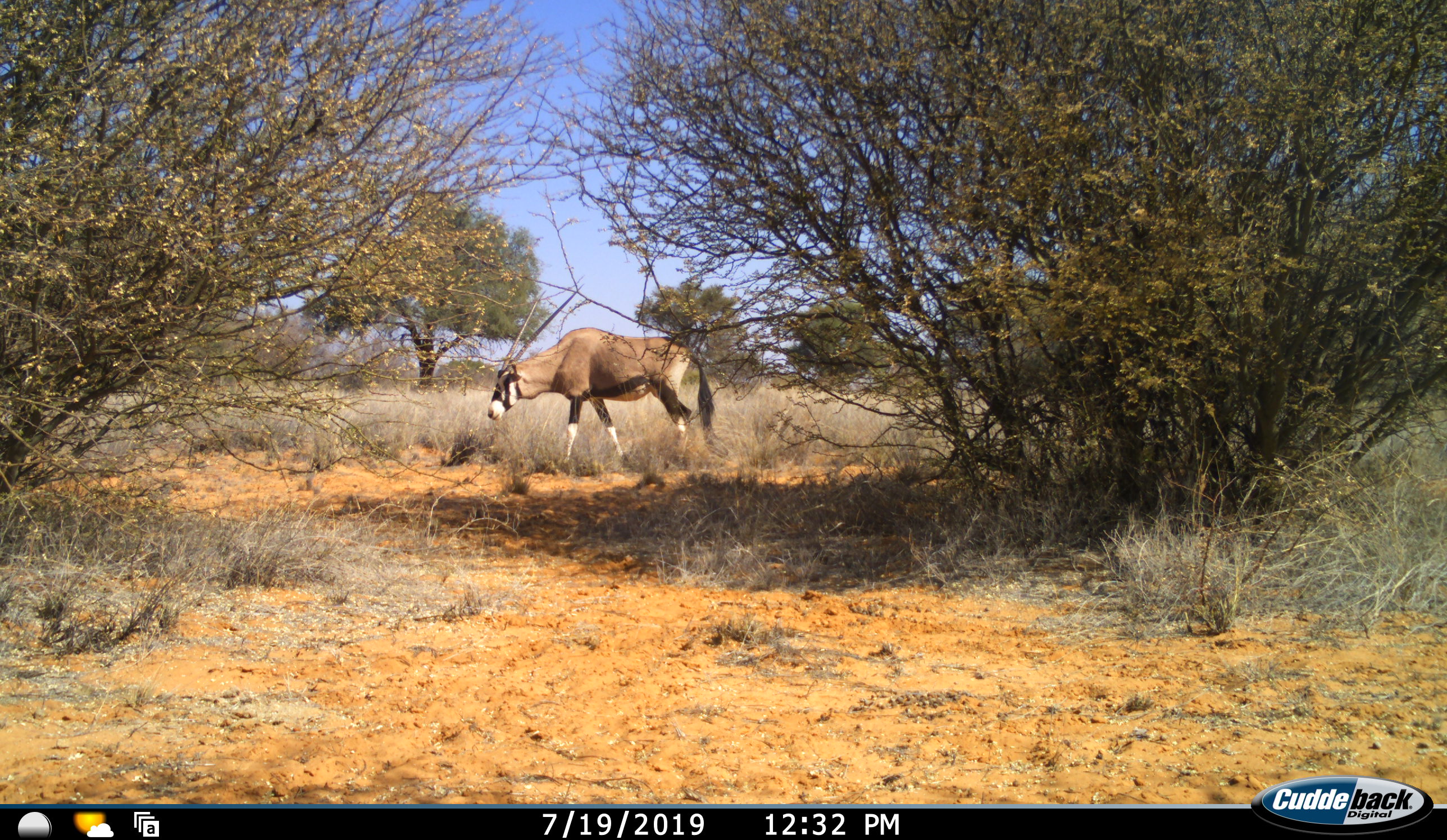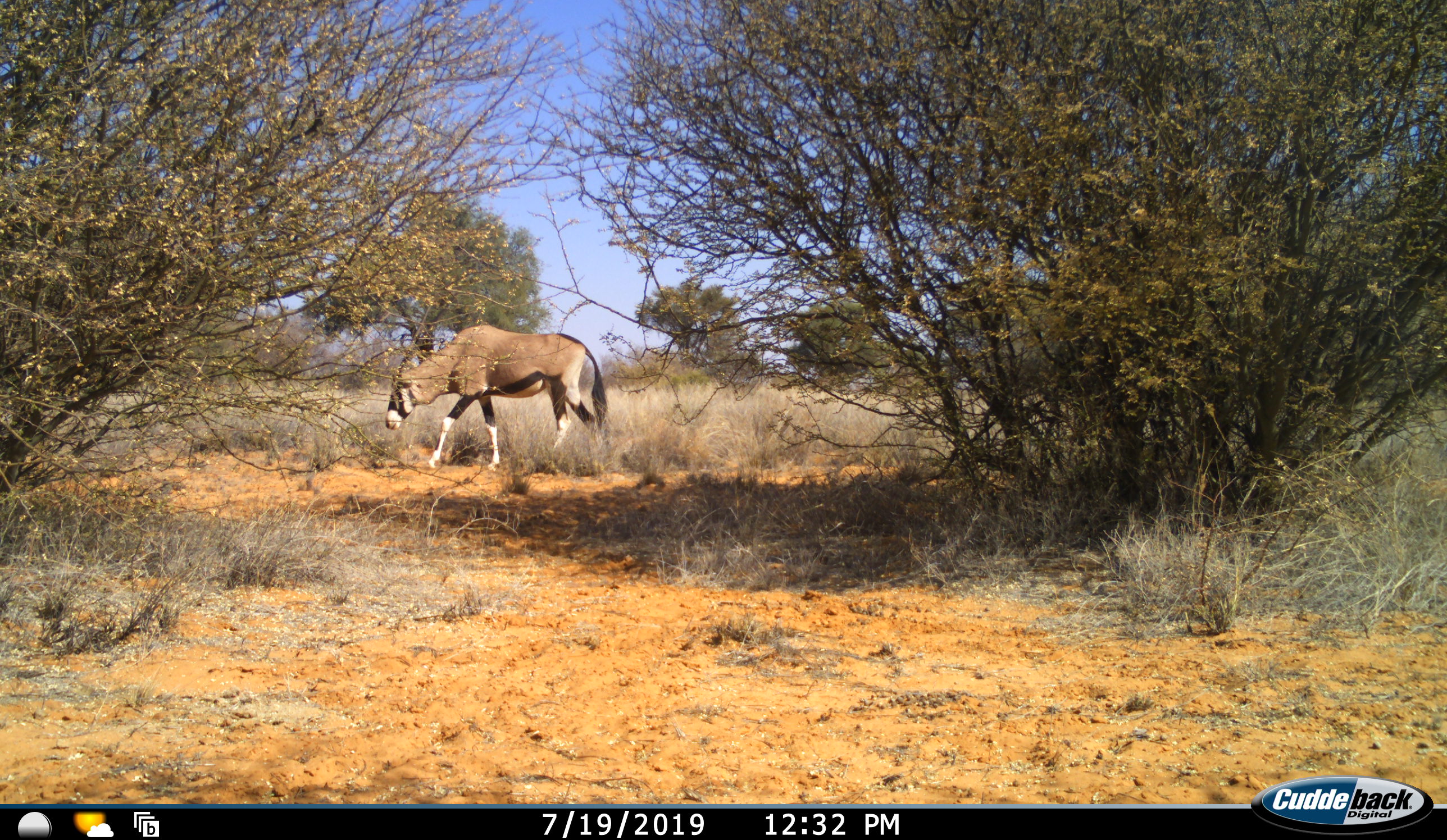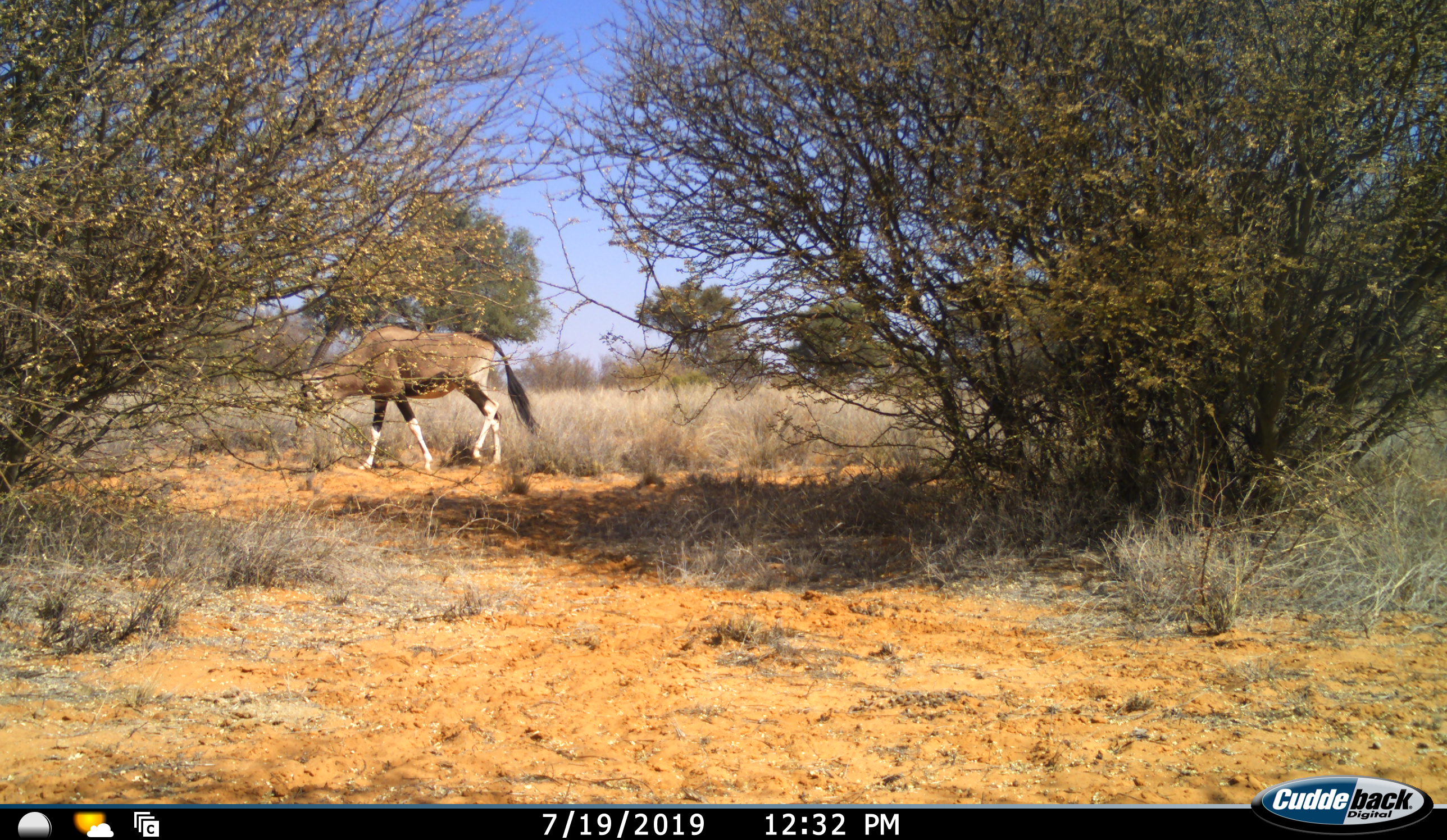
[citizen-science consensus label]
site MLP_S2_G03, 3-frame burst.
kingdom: Animalia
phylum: Chordata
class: Mammalia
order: Artiodactyla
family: Bovidae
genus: Oryx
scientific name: Oryx gazella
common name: gemsbok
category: oryx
Oryx (gemsbok) (Oryx gazella), count 1. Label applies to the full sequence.